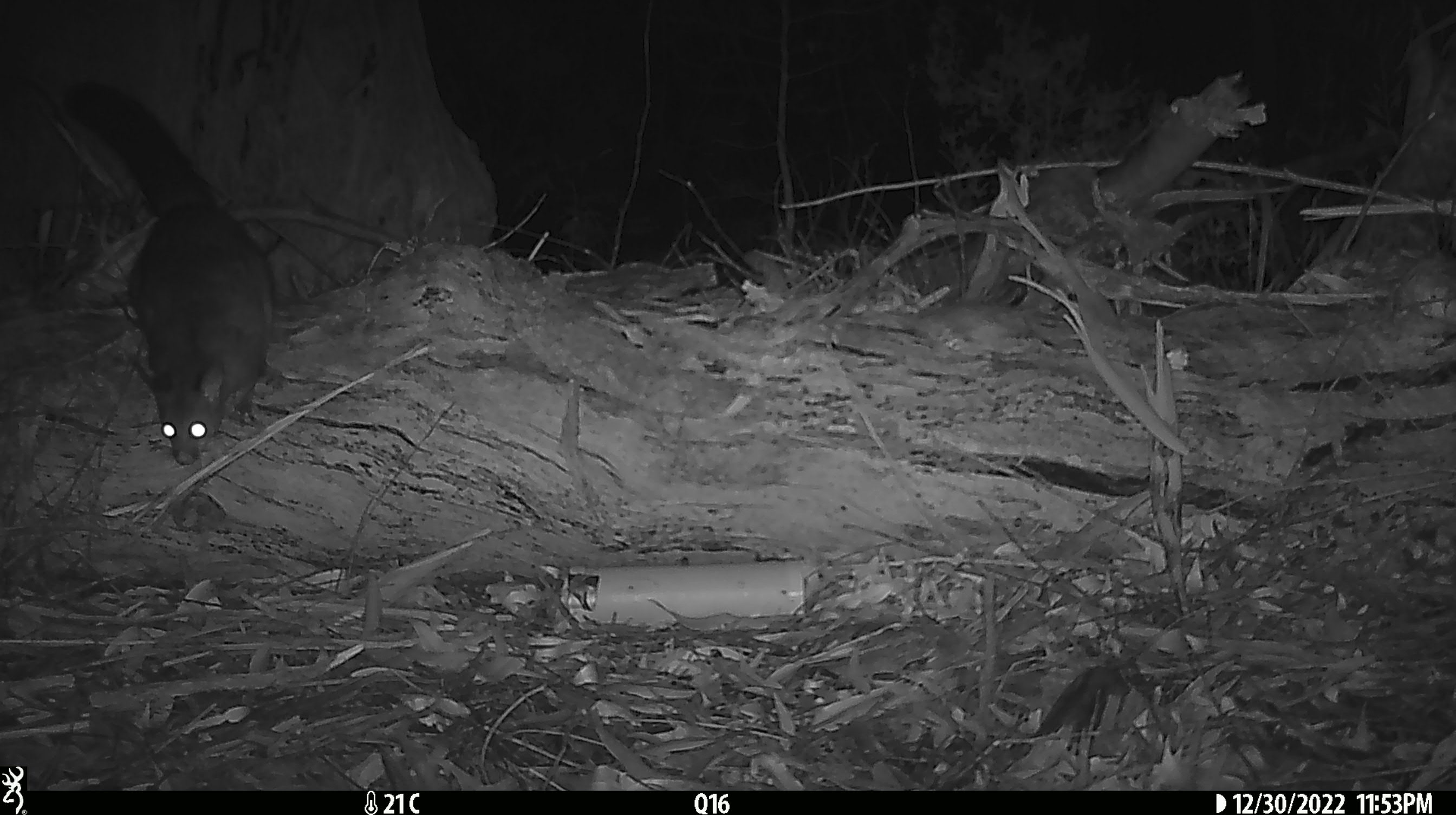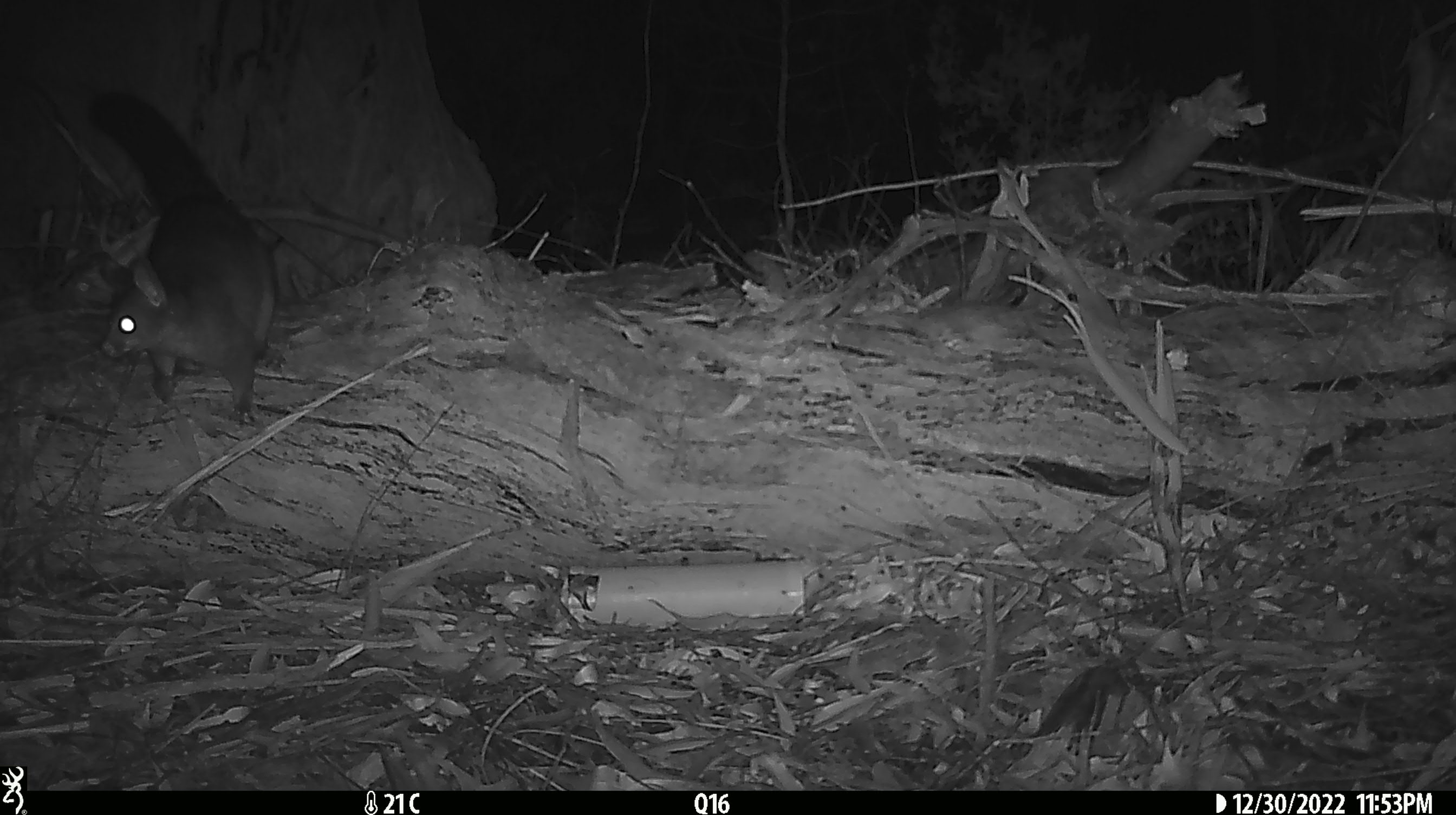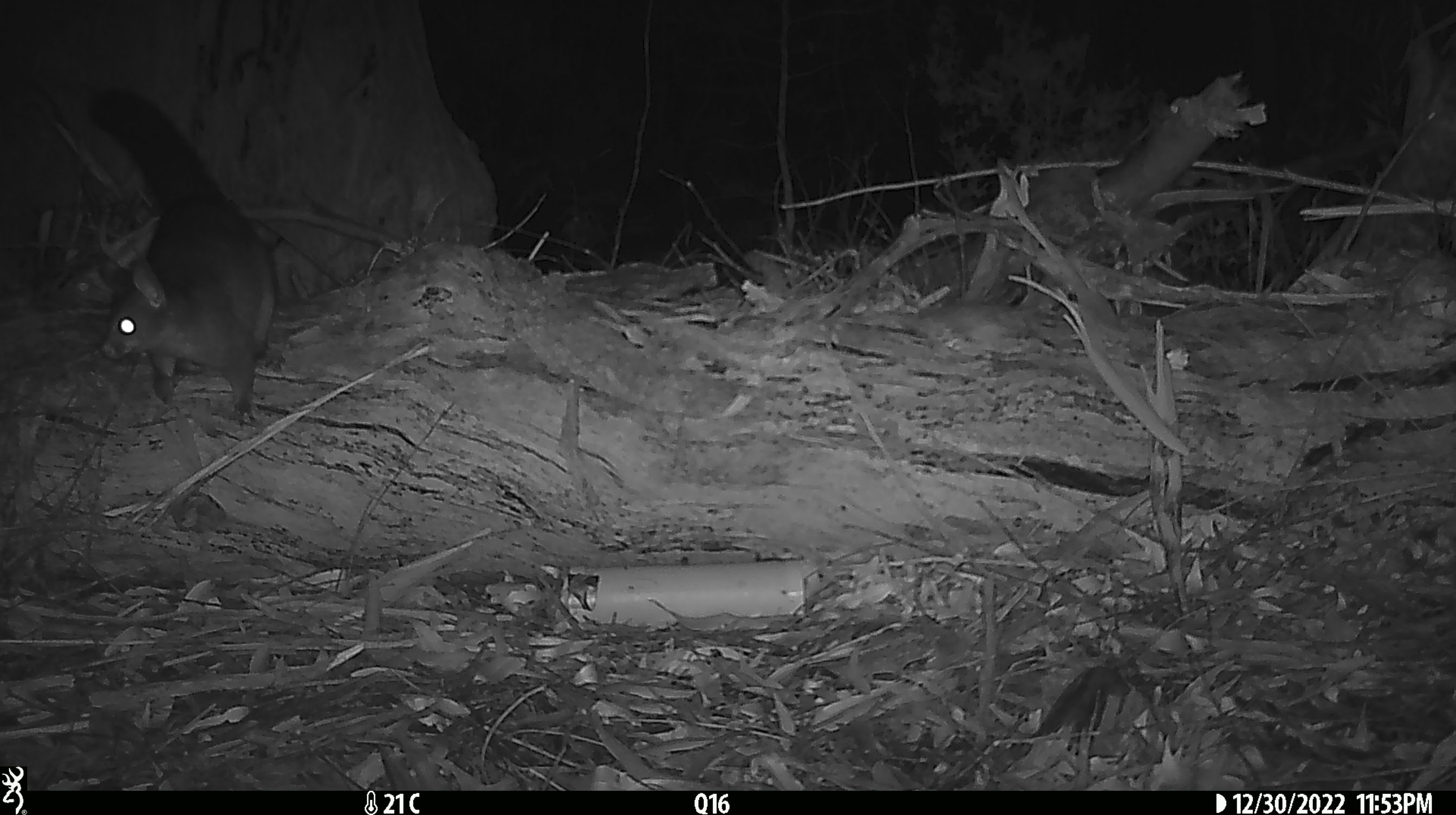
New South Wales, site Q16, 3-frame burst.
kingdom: Animalia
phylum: Chordata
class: Mammalia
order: Diprotodontia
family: Phalangeridae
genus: Trichosurus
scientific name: Trichosurus vulpecula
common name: common brushtail possum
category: possum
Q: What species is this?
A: Possum (common brushtail possum) (Trichosurus vulpecula).